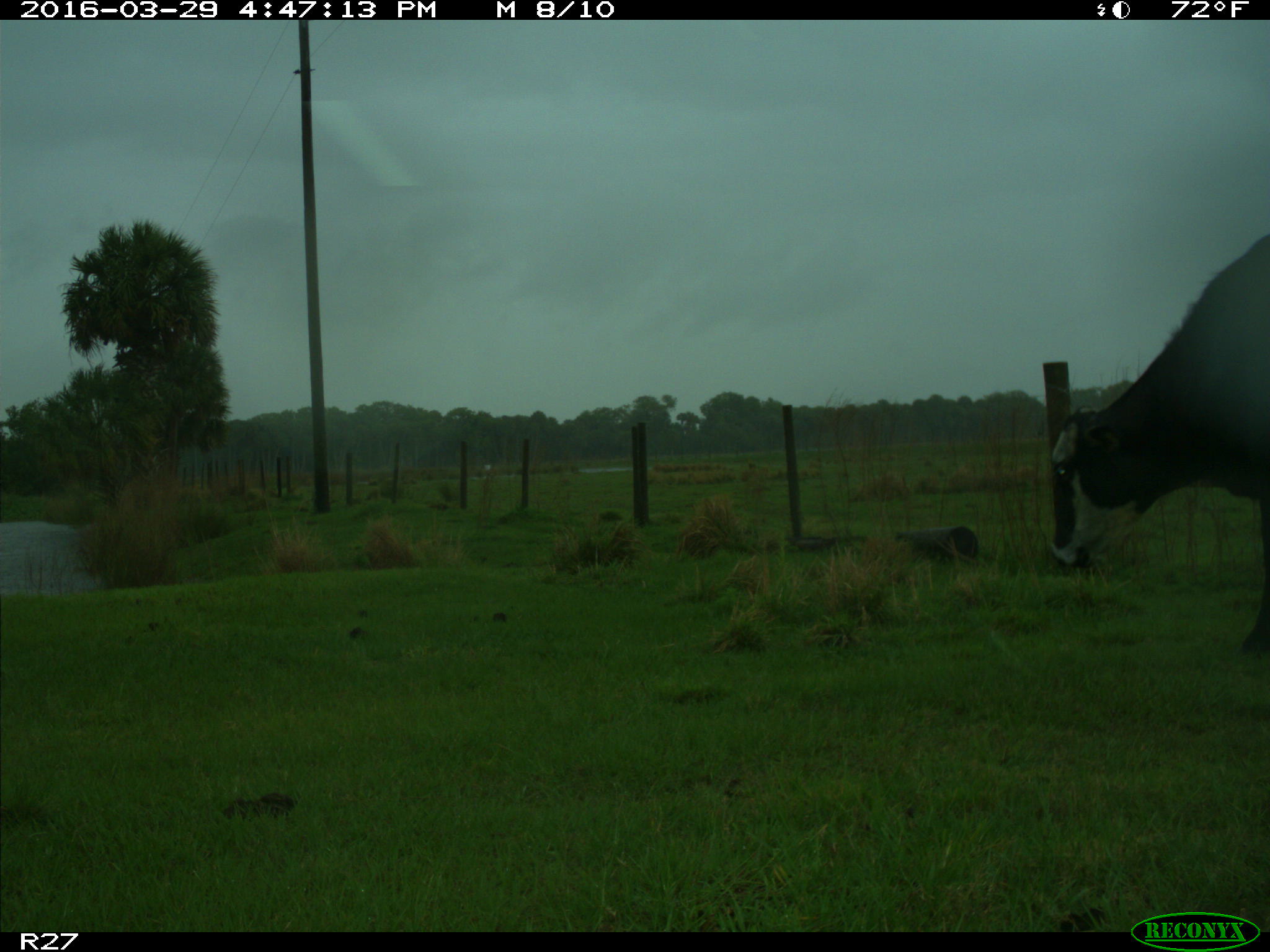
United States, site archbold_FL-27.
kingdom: Animalia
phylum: Chordata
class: Mammalia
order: Artiodactyla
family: Bovidae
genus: Bos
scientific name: Bos taurus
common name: domestic cow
Bos taurus (domestic cow).